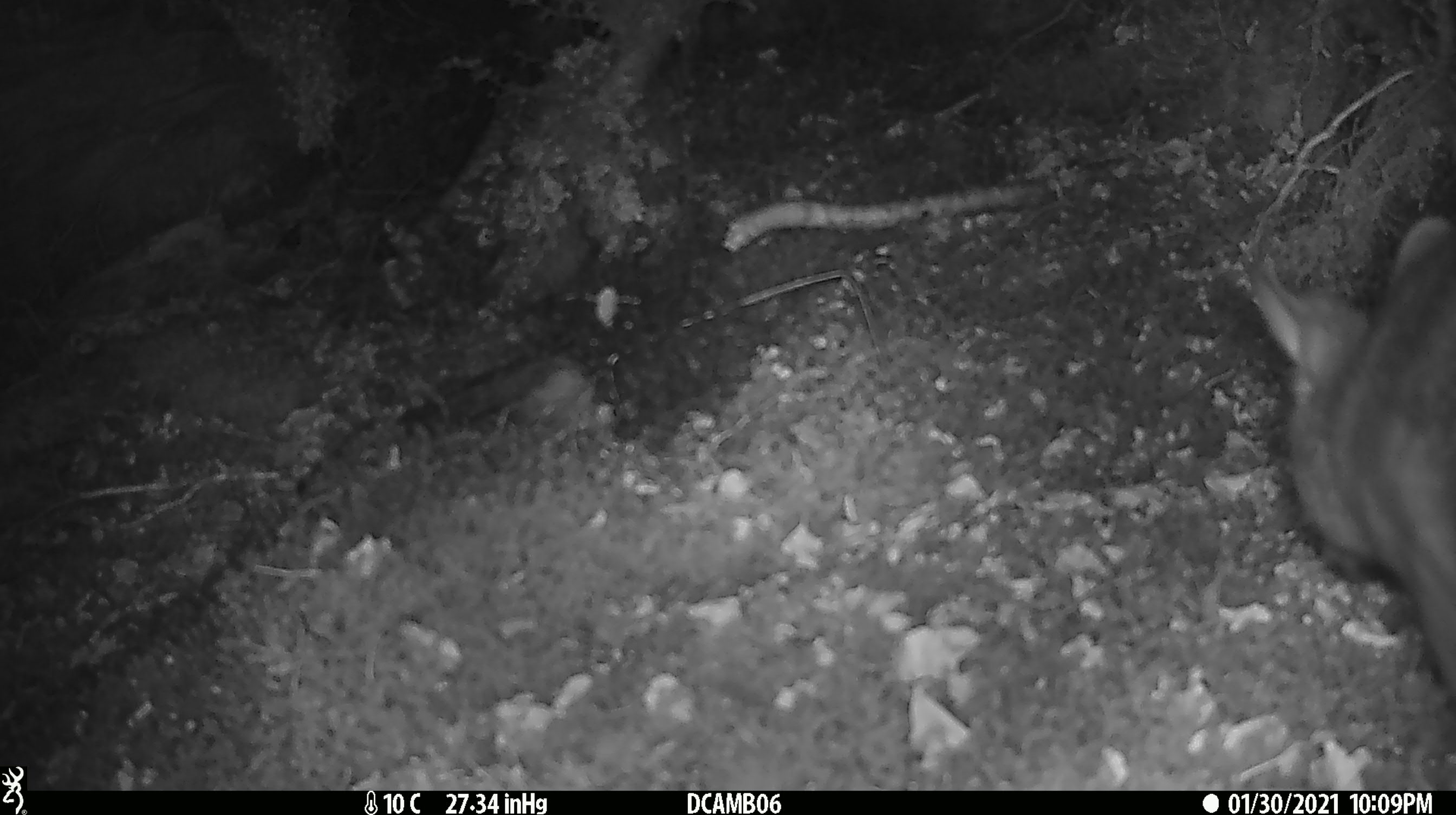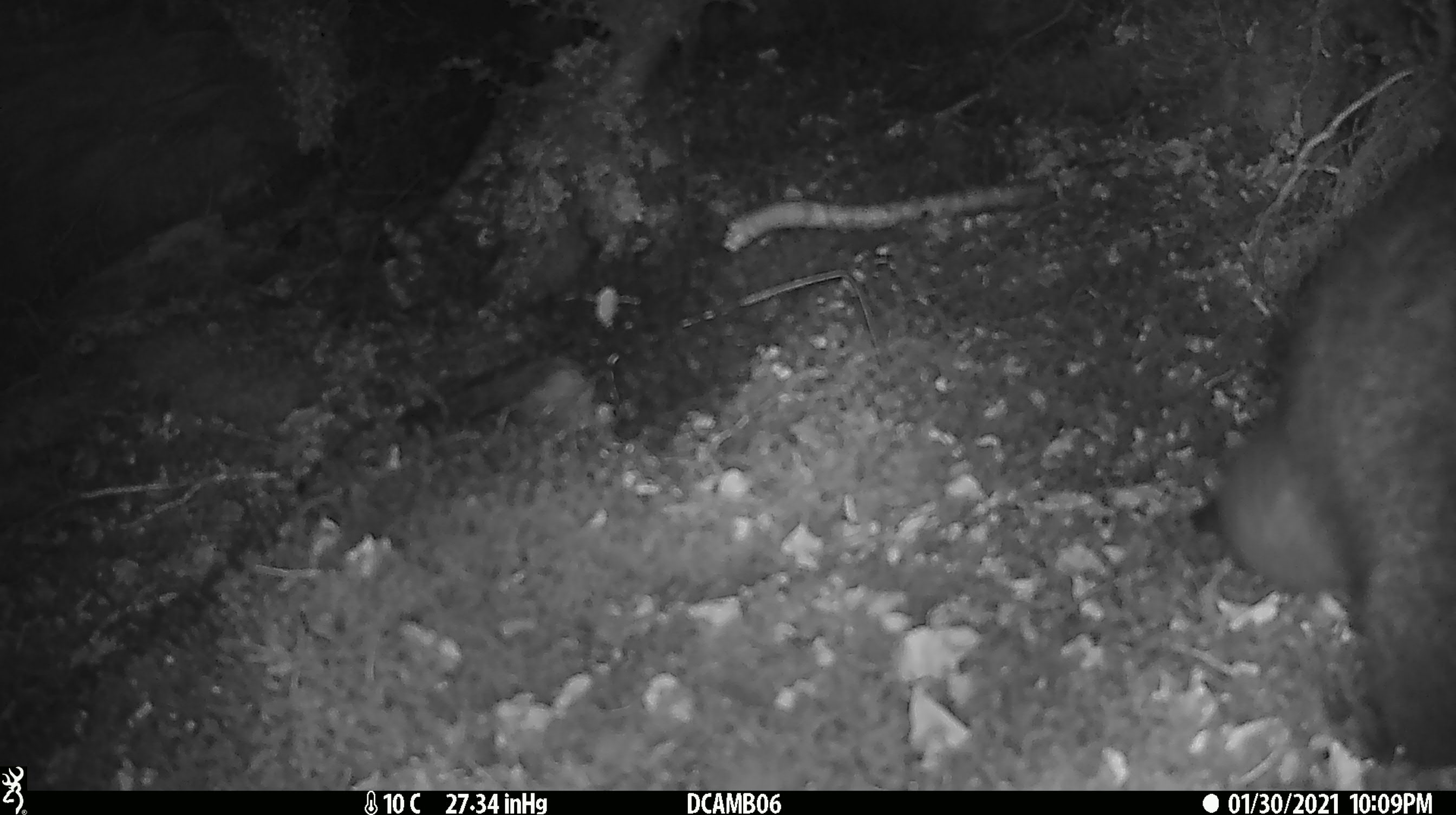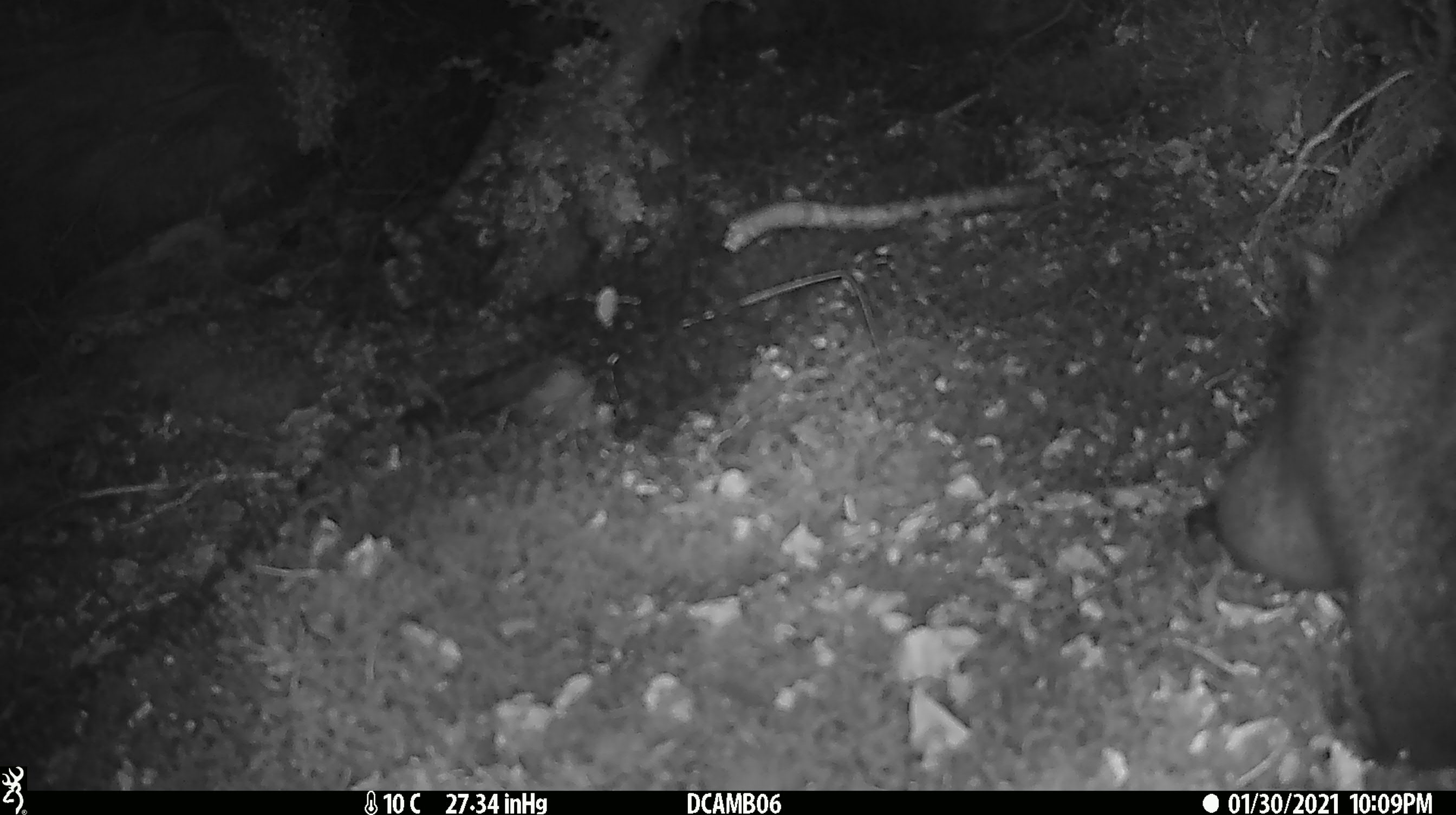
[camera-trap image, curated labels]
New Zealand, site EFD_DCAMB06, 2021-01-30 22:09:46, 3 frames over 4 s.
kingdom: Animalia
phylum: Chordata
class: Mammalia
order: Diprotodontia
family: Phalangeridae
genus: Trichosurus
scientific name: Trichosurus vulpecula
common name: common brushtail possum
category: possum